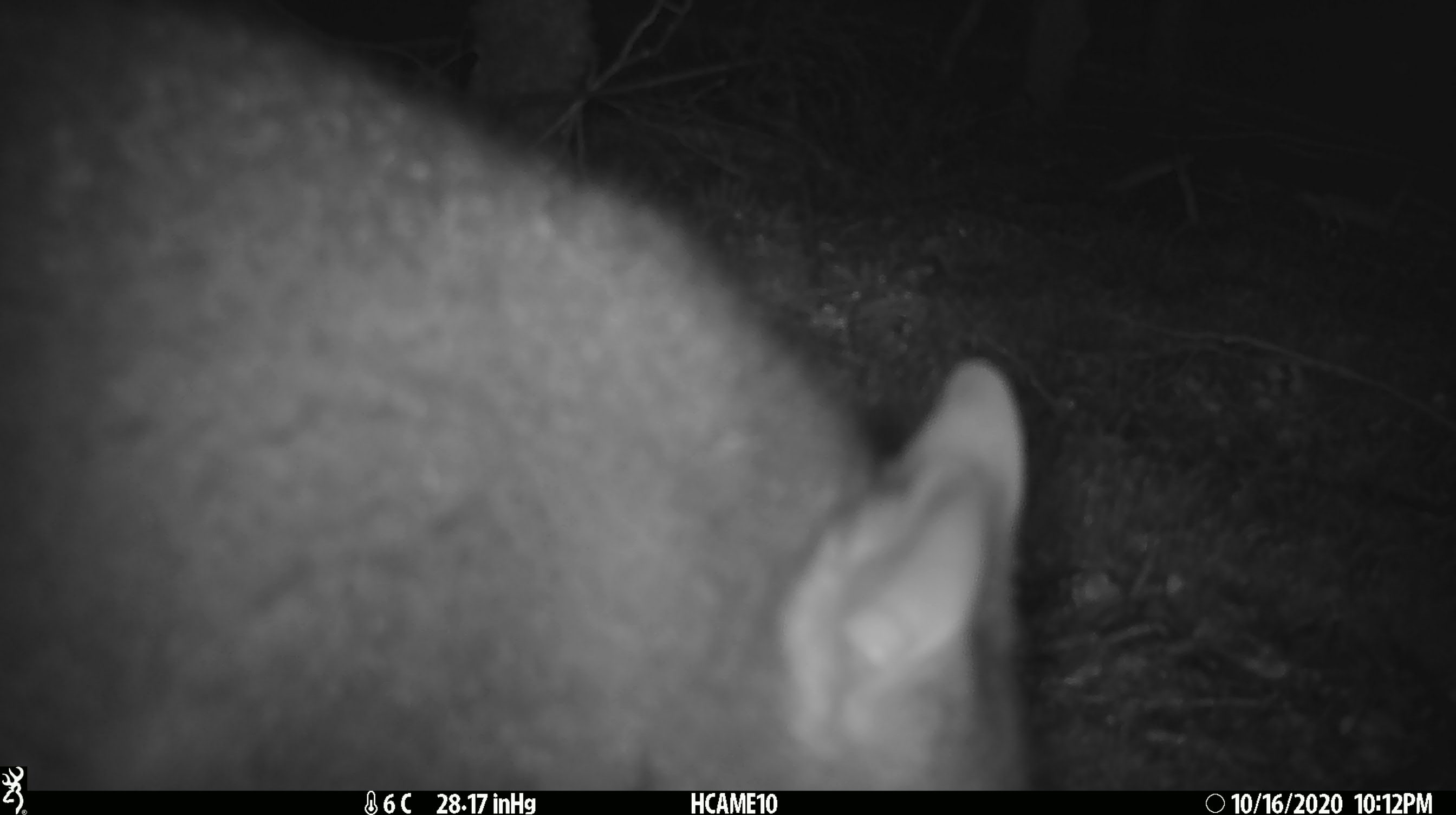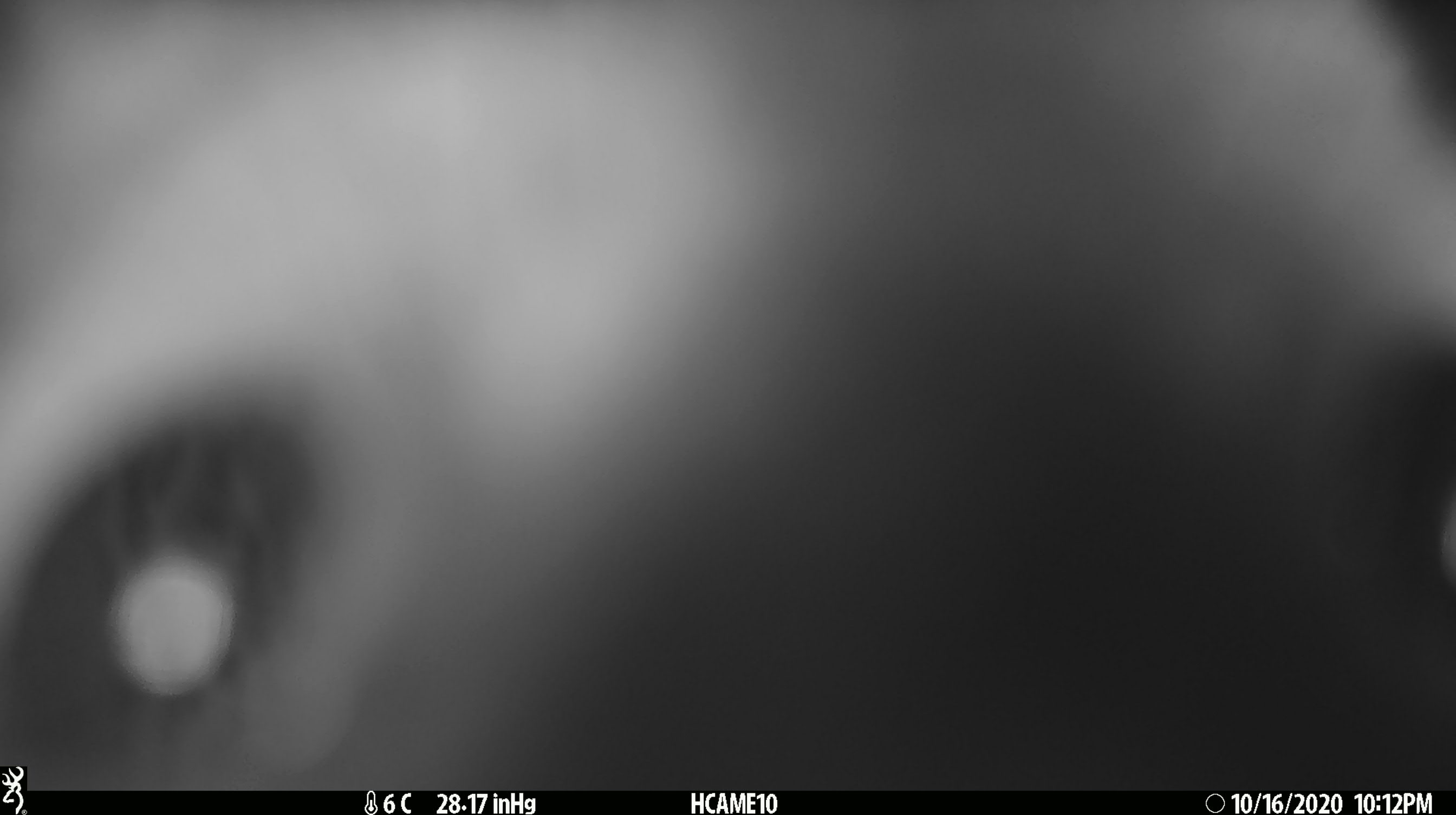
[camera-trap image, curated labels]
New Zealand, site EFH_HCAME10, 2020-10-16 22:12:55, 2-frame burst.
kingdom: Animalia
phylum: Chordata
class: Mammalia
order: Diprotodontia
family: Phalangeridae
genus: Trichosurus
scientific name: Trichosurus vulpecula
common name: common brushtail possum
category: possum